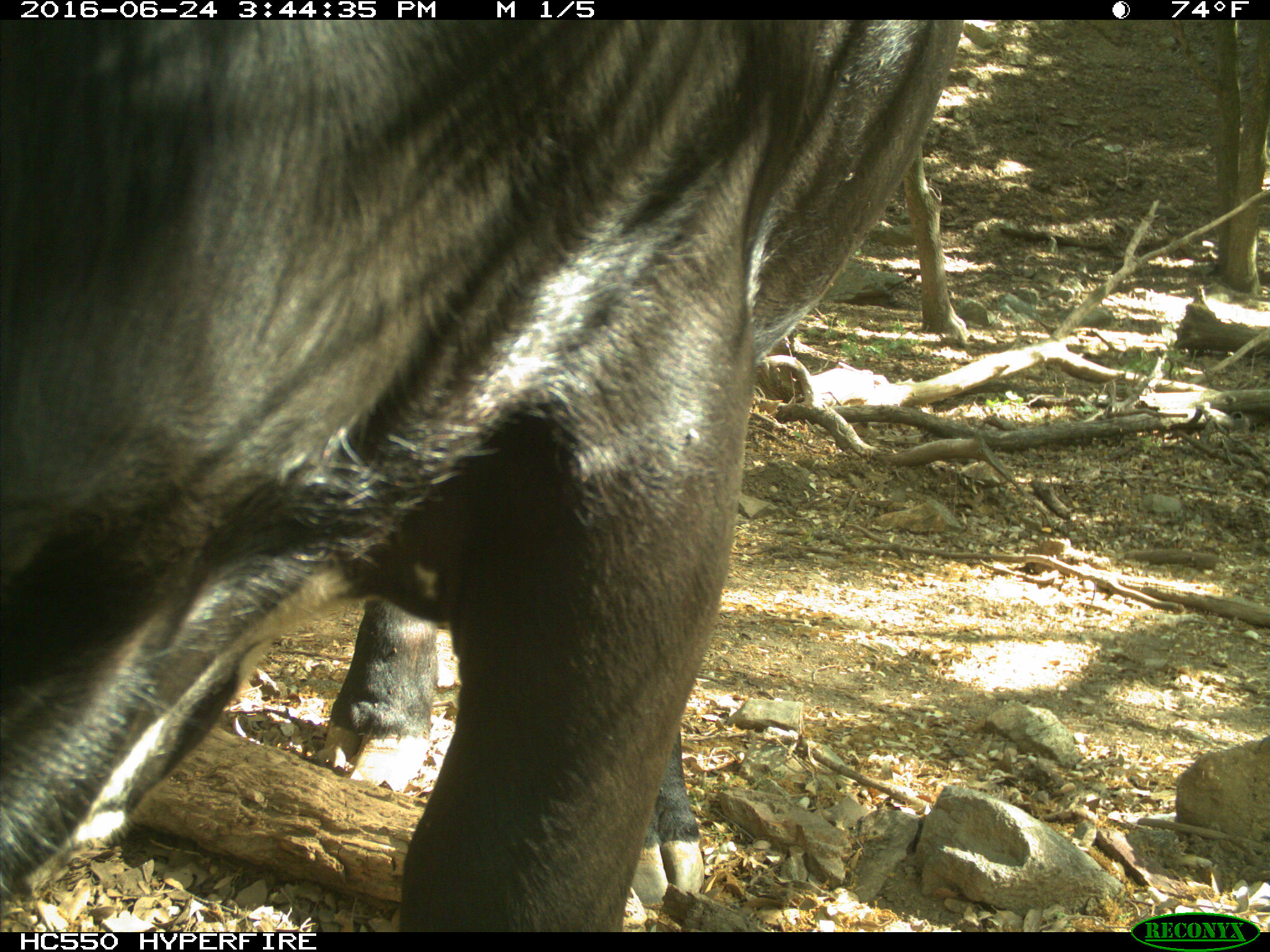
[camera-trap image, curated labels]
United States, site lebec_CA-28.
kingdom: Animalia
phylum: Chordata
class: Mammalia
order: Artiodactyla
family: Bovidae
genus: Bos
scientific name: Bos taurus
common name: domestic cow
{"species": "Bos taurus (domestic cow)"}